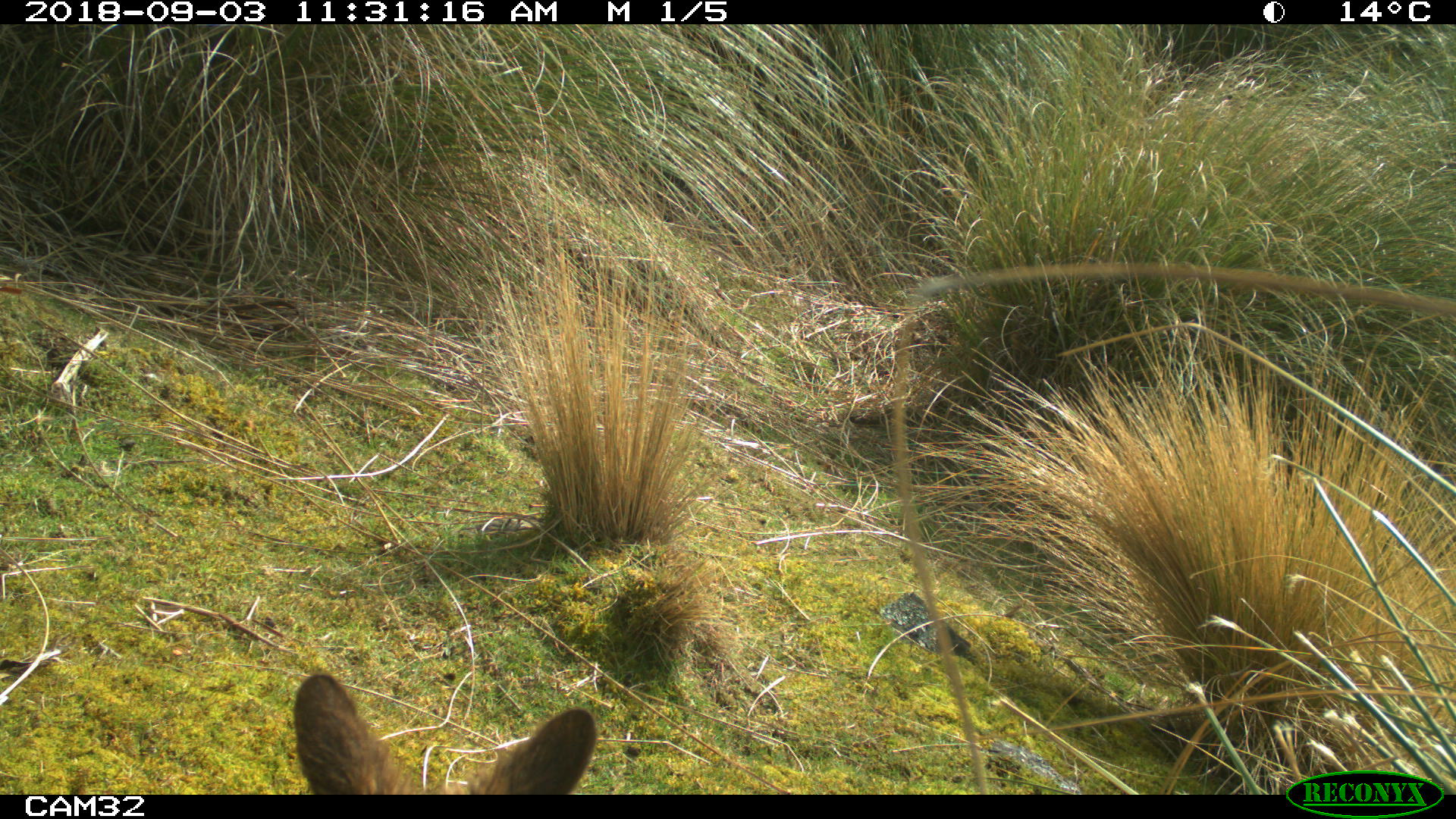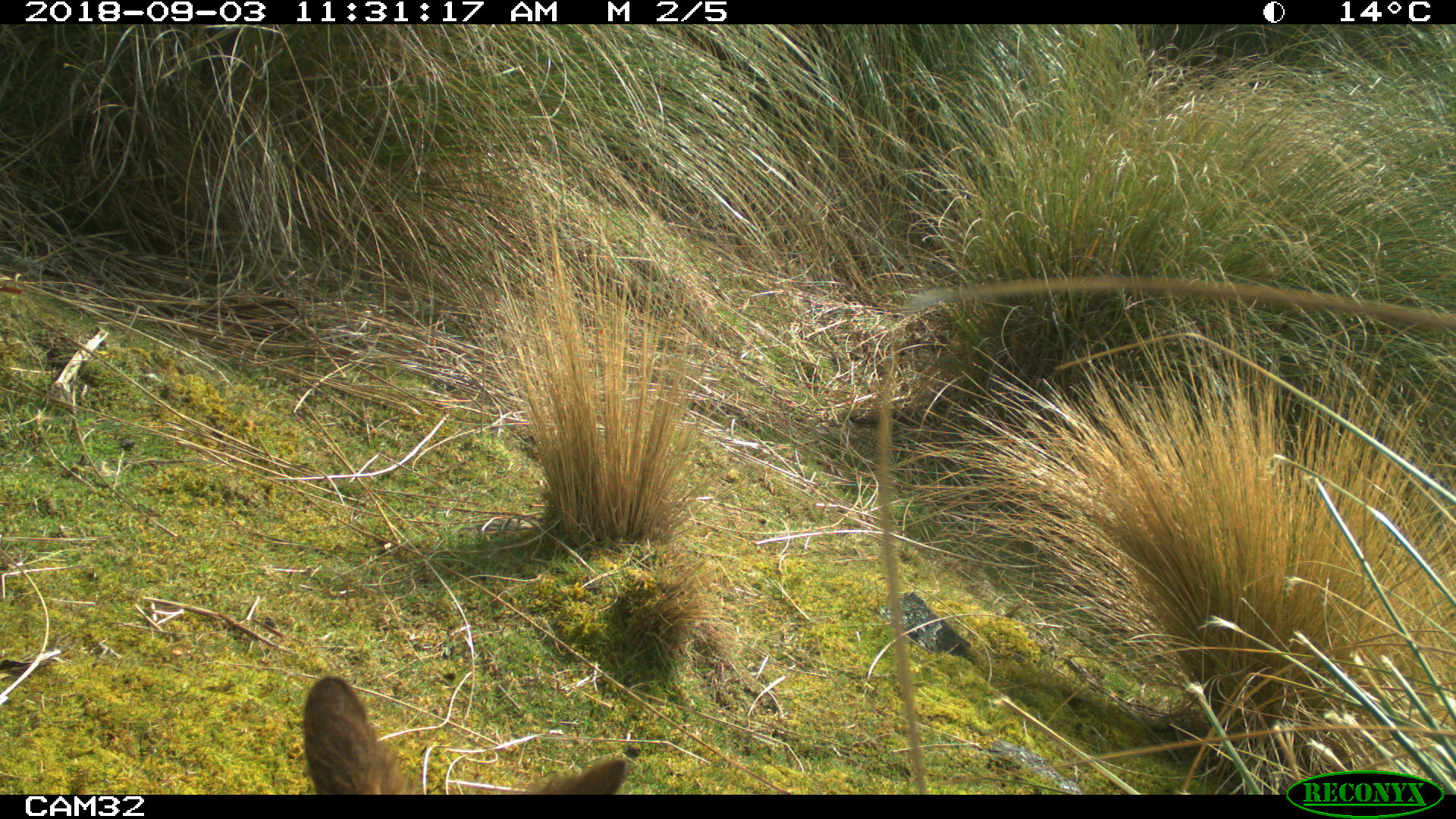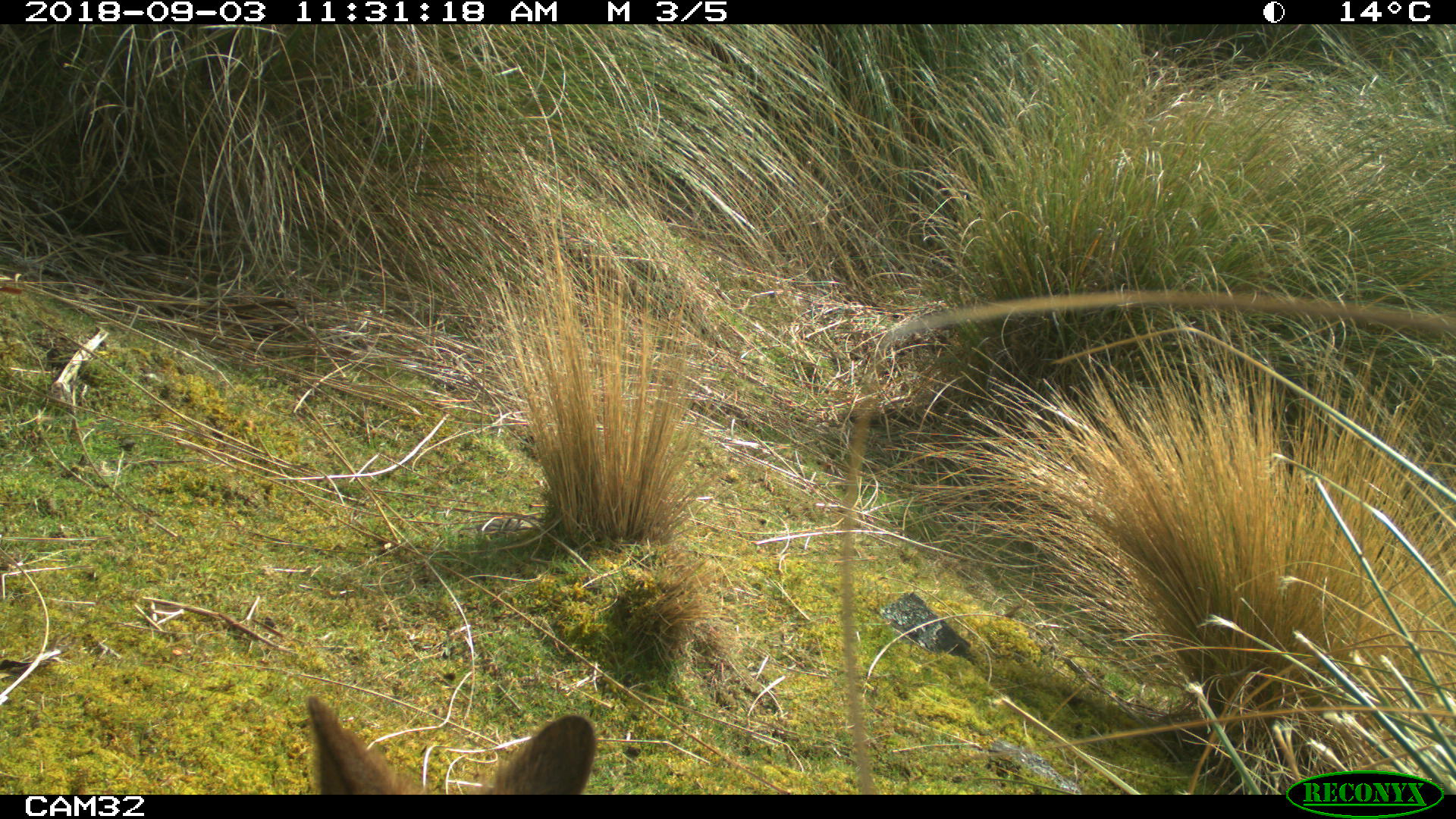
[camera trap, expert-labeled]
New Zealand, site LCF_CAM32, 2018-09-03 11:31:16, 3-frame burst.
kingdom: Animalia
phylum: Chordata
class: Mammalia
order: Diprotodontia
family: Macropodidae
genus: Notamacropus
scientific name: Notamacropus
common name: wallaby